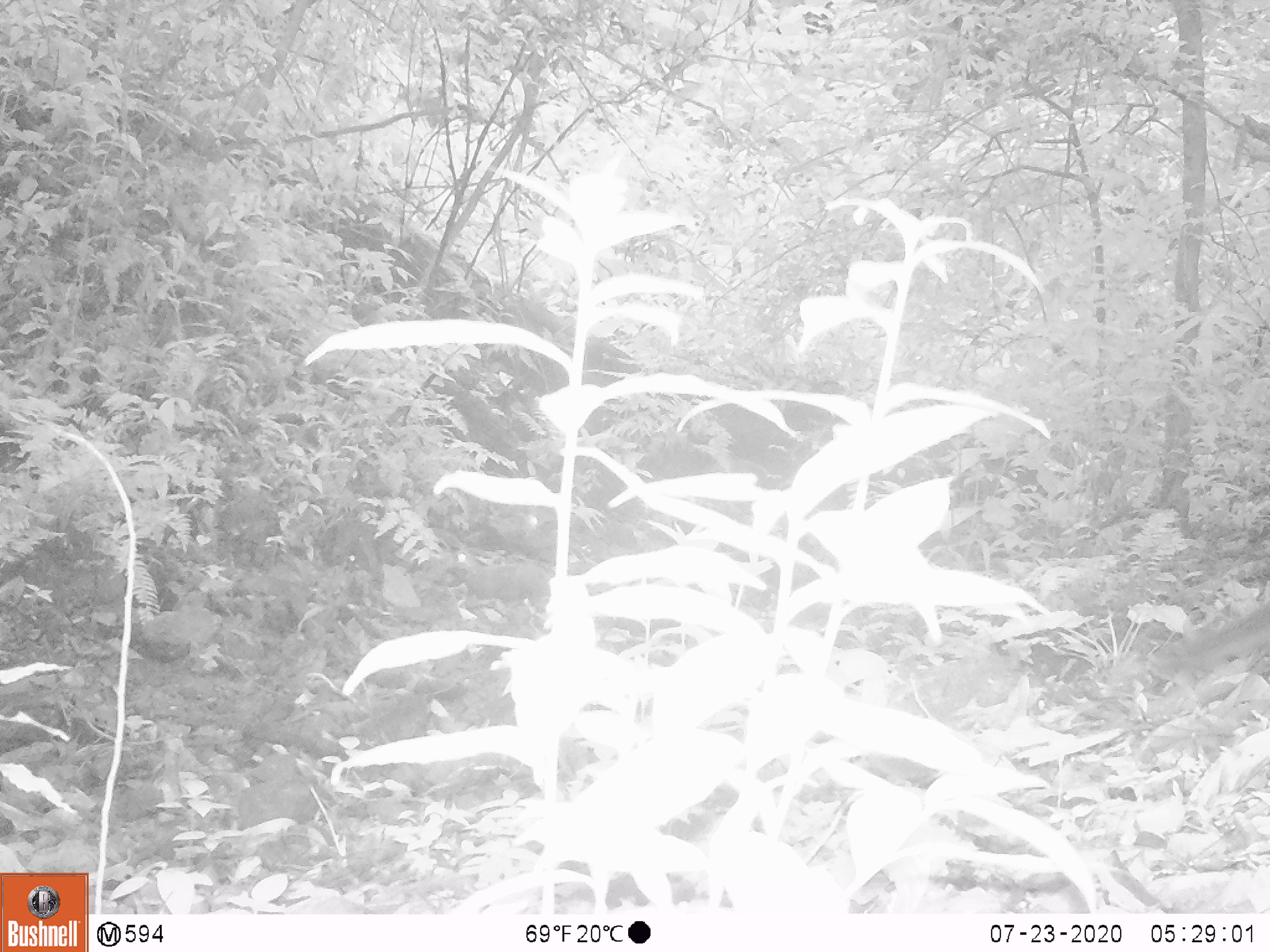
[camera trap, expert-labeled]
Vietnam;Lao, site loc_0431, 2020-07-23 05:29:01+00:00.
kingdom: Animalia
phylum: Chordata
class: Mammalia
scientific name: Mammalia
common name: mammal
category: unidentified small mammal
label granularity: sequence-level